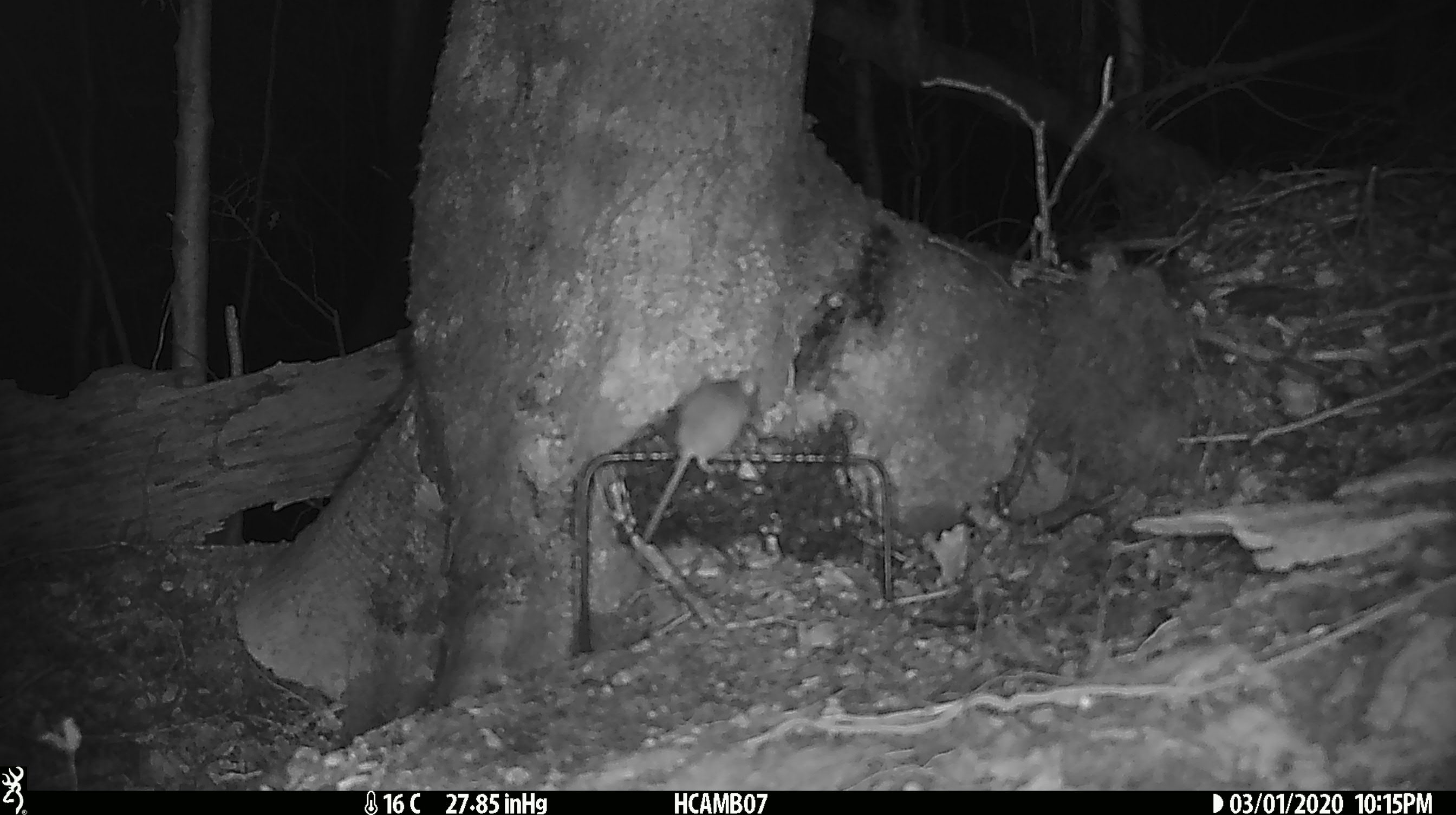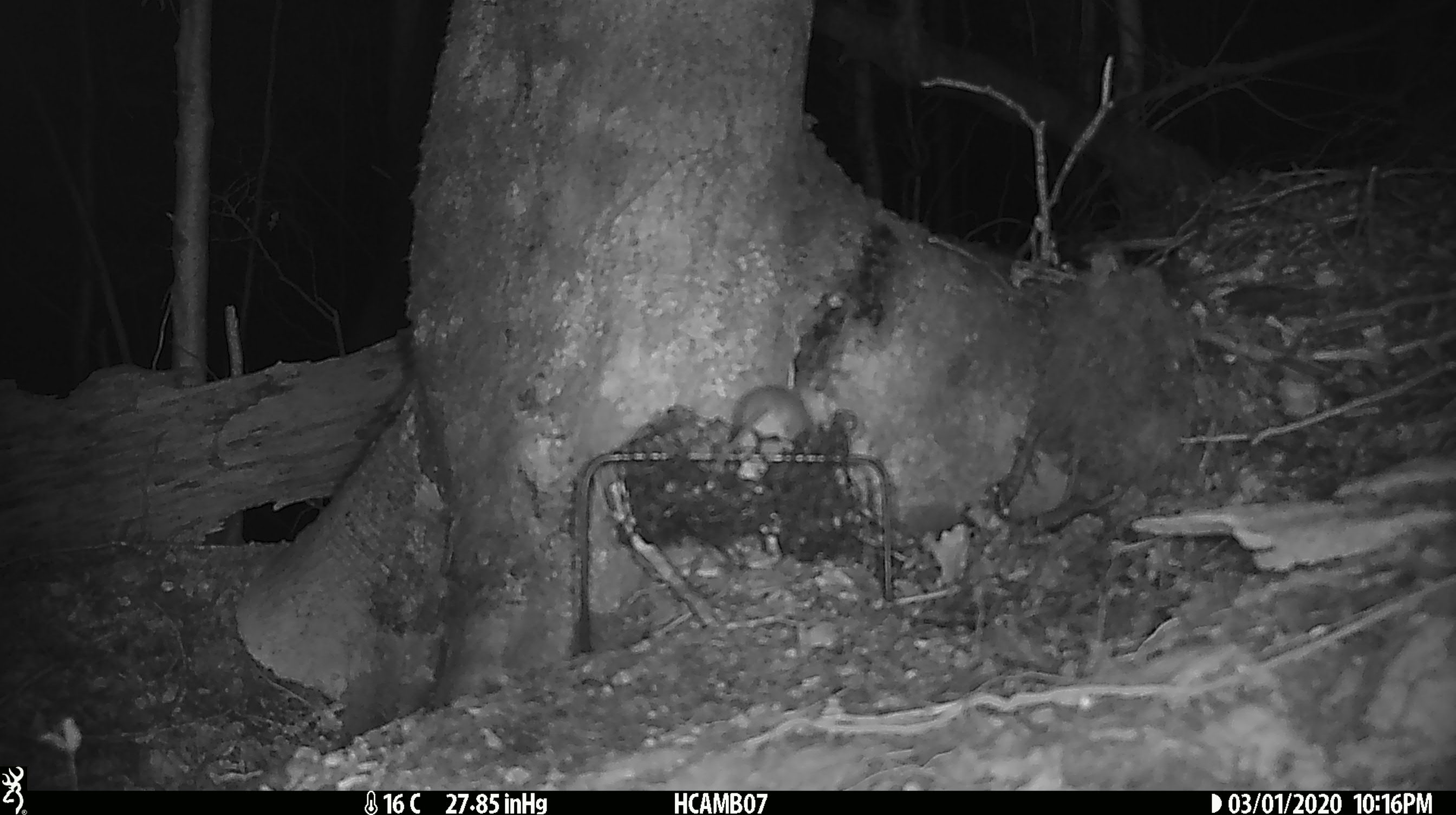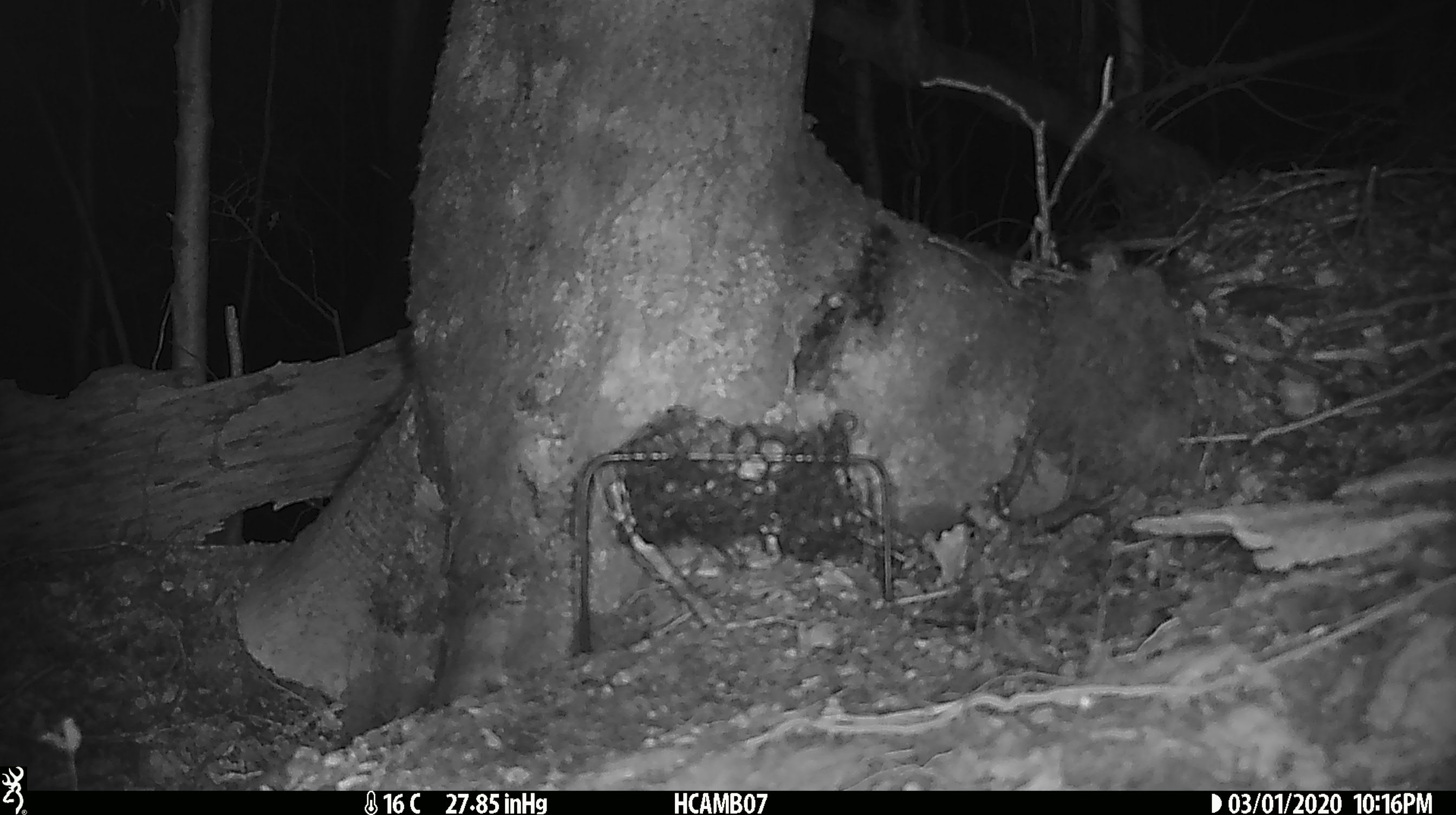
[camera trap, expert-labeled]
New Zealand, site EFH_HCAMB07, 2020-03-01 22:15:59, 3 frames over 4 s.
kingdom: Animalia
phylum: Chordata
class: Mammalia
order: Rodentia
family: Muridae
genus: Mus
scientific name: Mus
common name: mouse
Mouse (Mus).